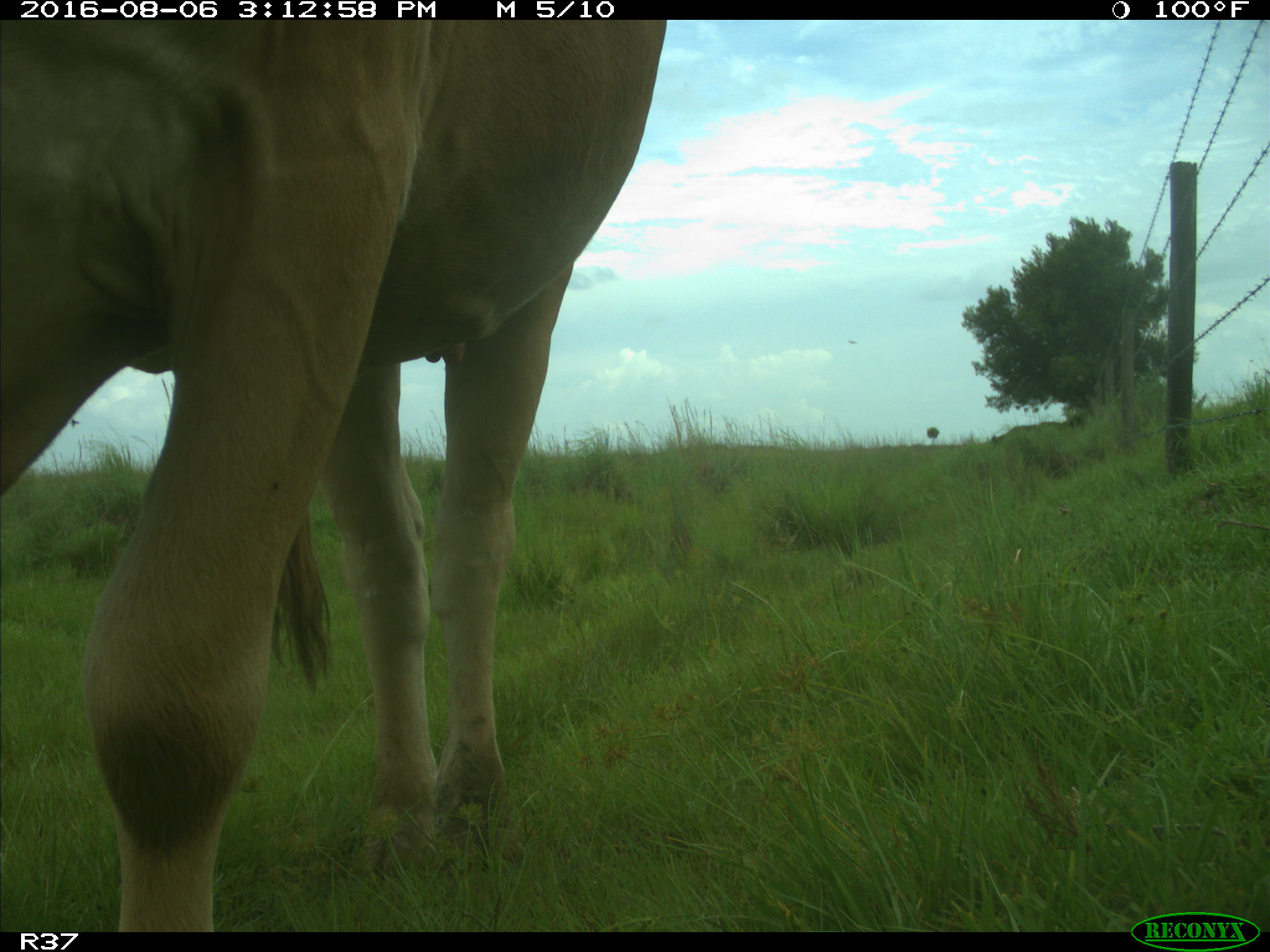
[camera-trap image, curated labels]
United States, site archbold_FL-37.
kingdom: Animalia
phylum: Chordata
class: Mammalia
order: Artiodactyla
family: Bovidae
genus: Bos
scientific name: Bos taurus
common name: domestic cow